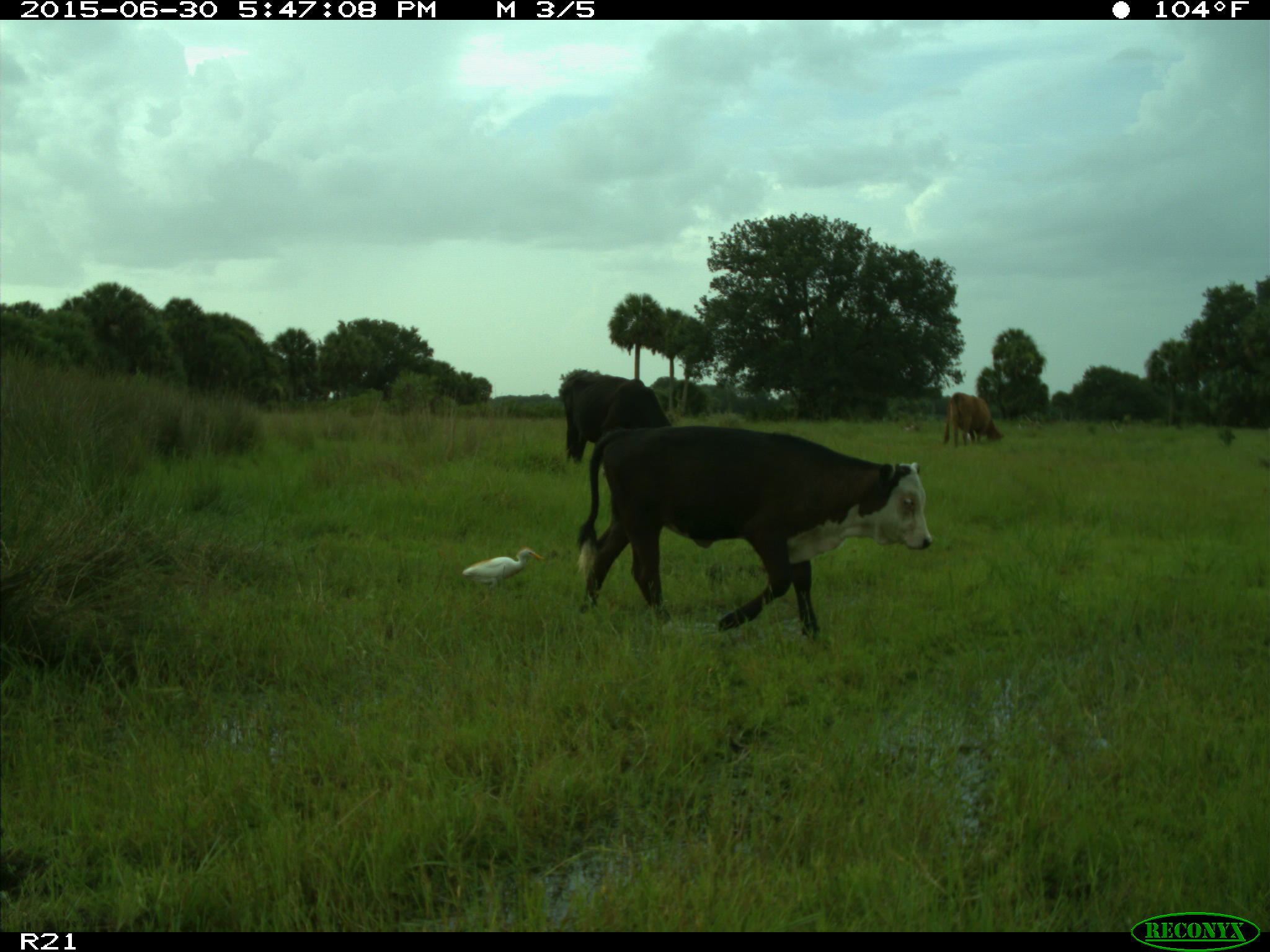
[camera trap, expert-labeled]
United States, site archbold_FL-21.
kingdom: Animalia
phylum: Chordata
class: Mammalia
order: Artiodactyla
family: Bovidae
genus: Bos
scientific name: Bos taurus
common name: domestic cow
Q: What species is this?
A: Bos taurus (domestic cow).